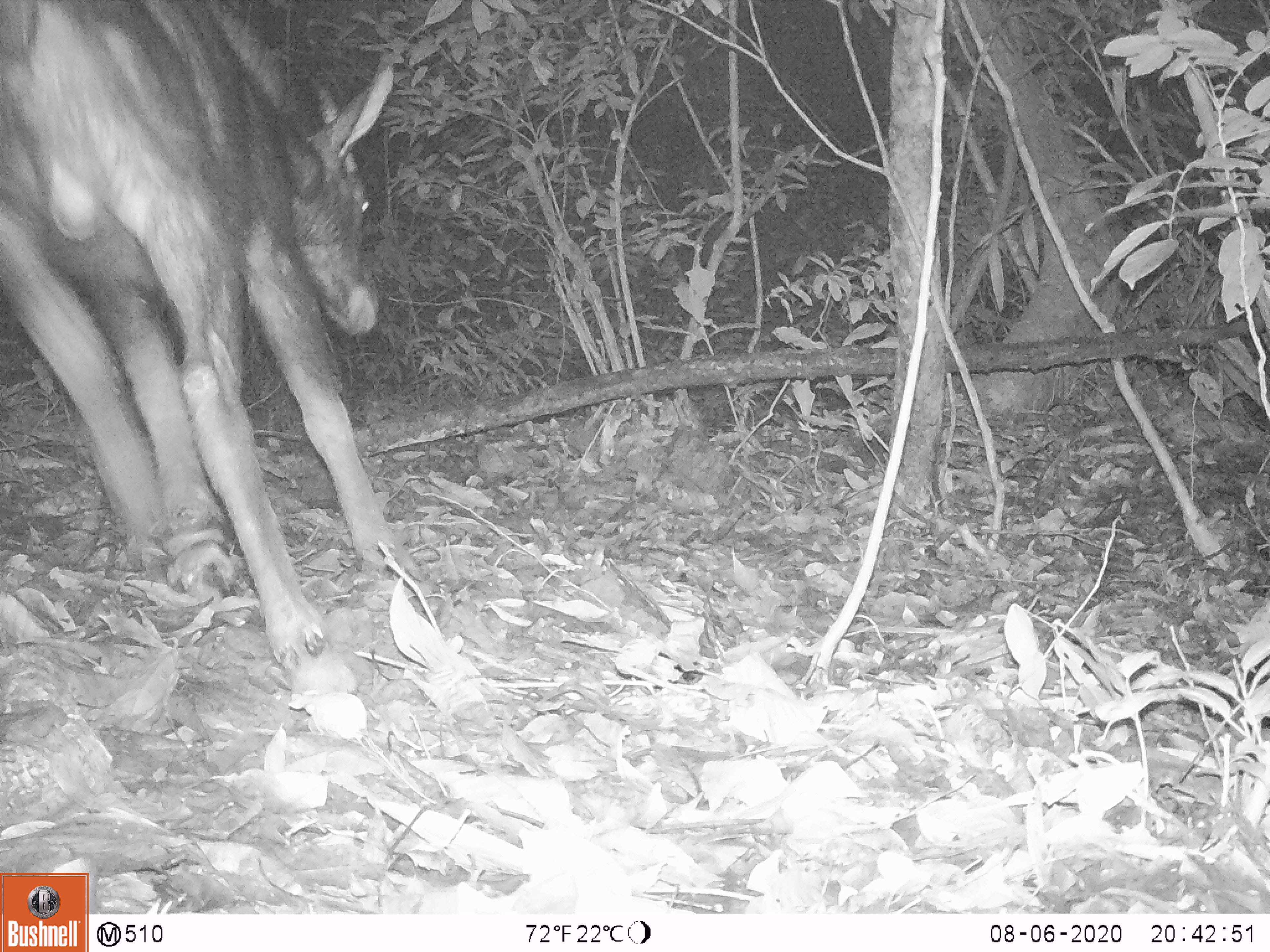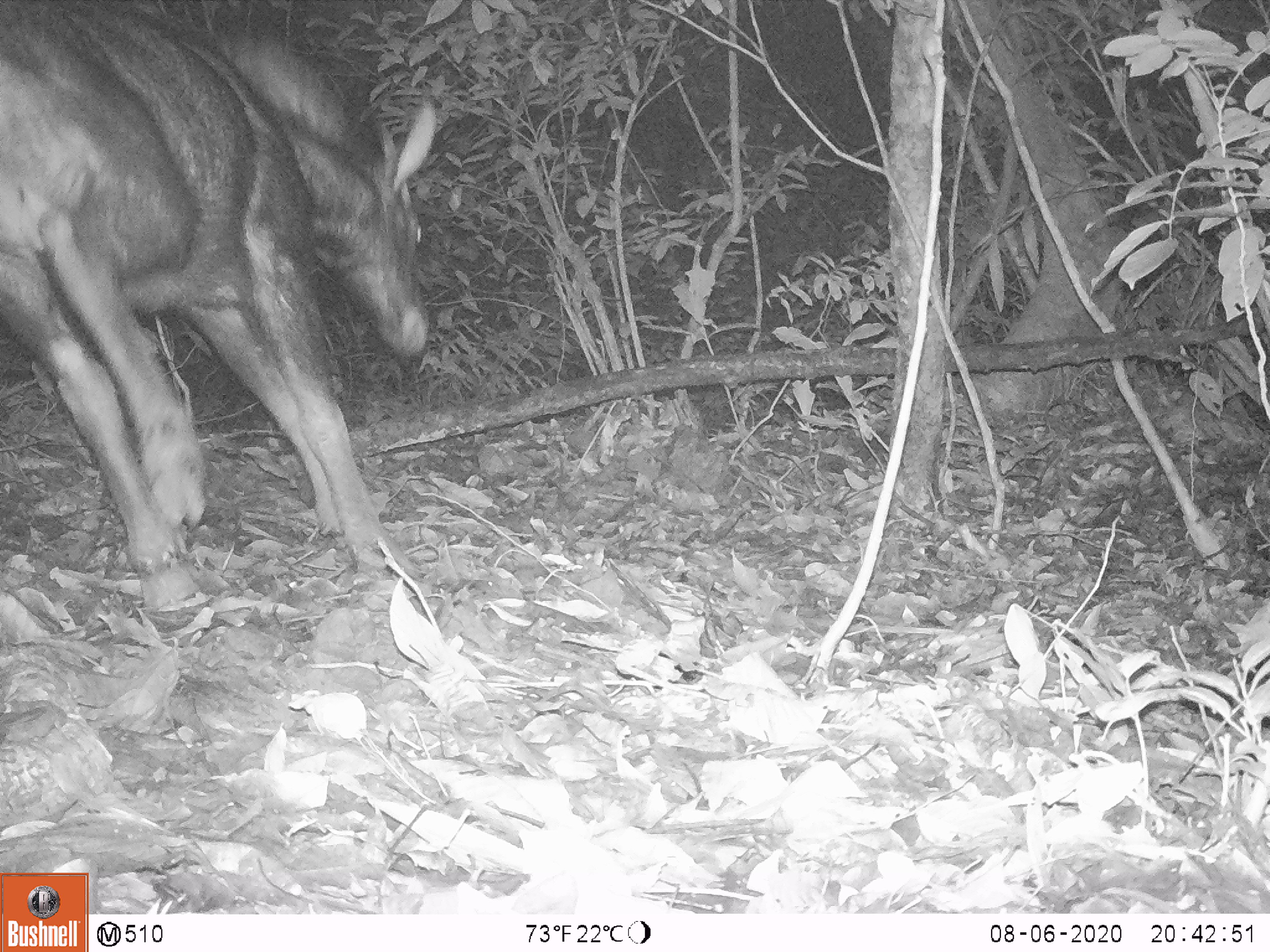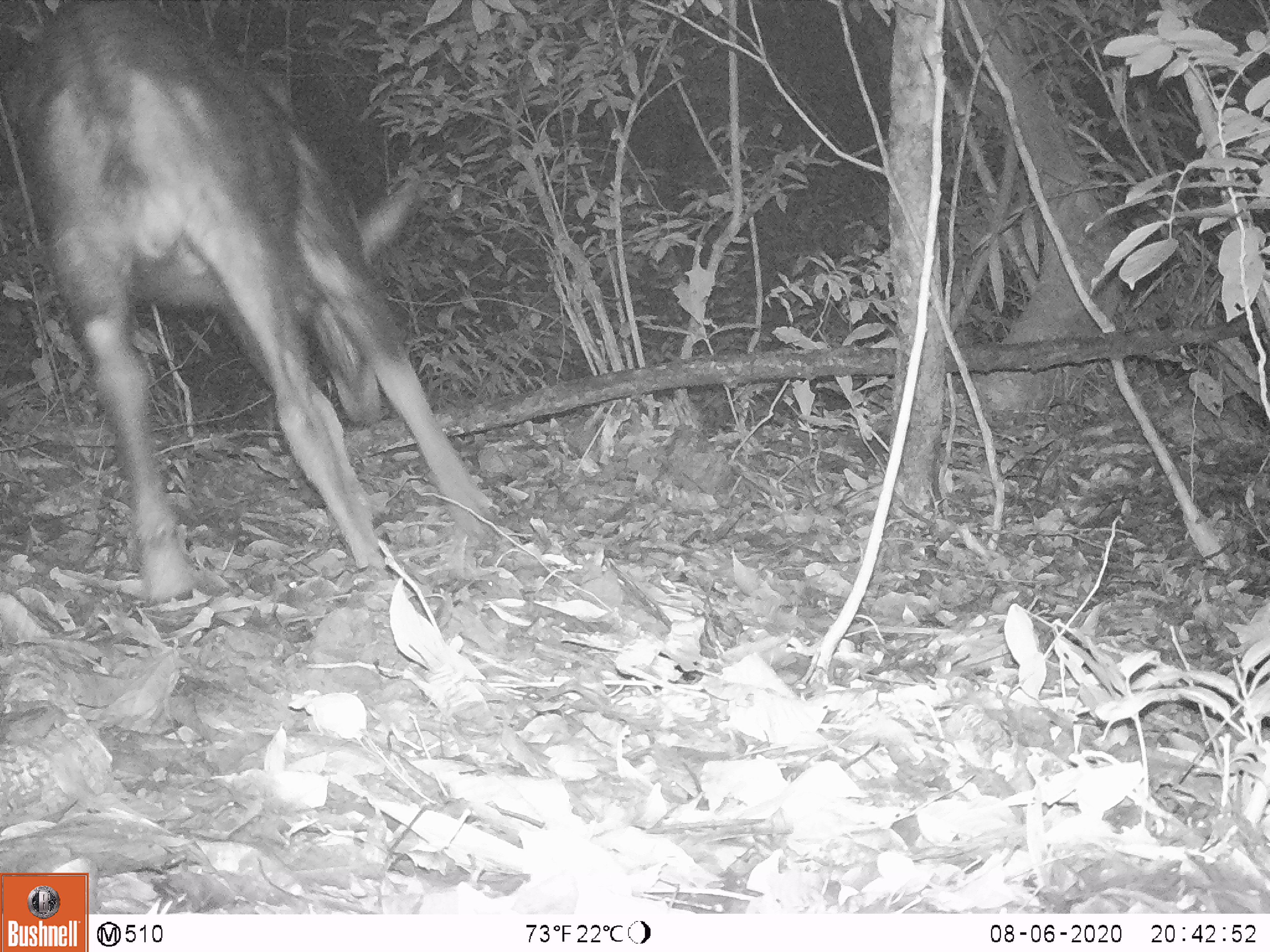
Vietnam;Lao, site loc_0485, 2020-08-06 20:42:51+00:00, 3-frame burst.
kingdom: Animalia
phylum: Chordata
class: Mammalia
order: Artiodactyla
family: Bovidae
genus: Capricornis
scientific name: Capricornis sumatraensis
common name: chinese serow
Chinese serow (Capricornis sumatraensis). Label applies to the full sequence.